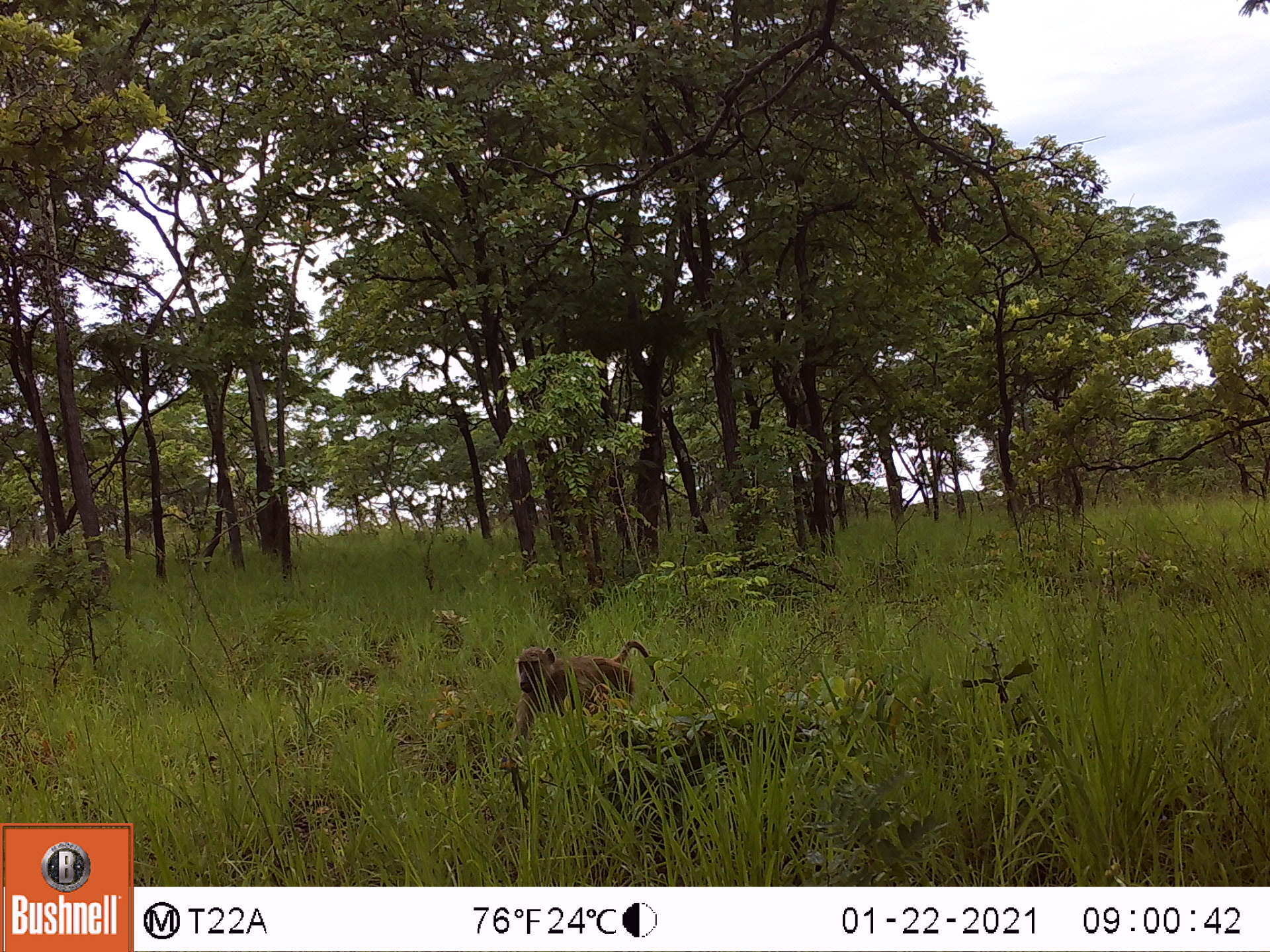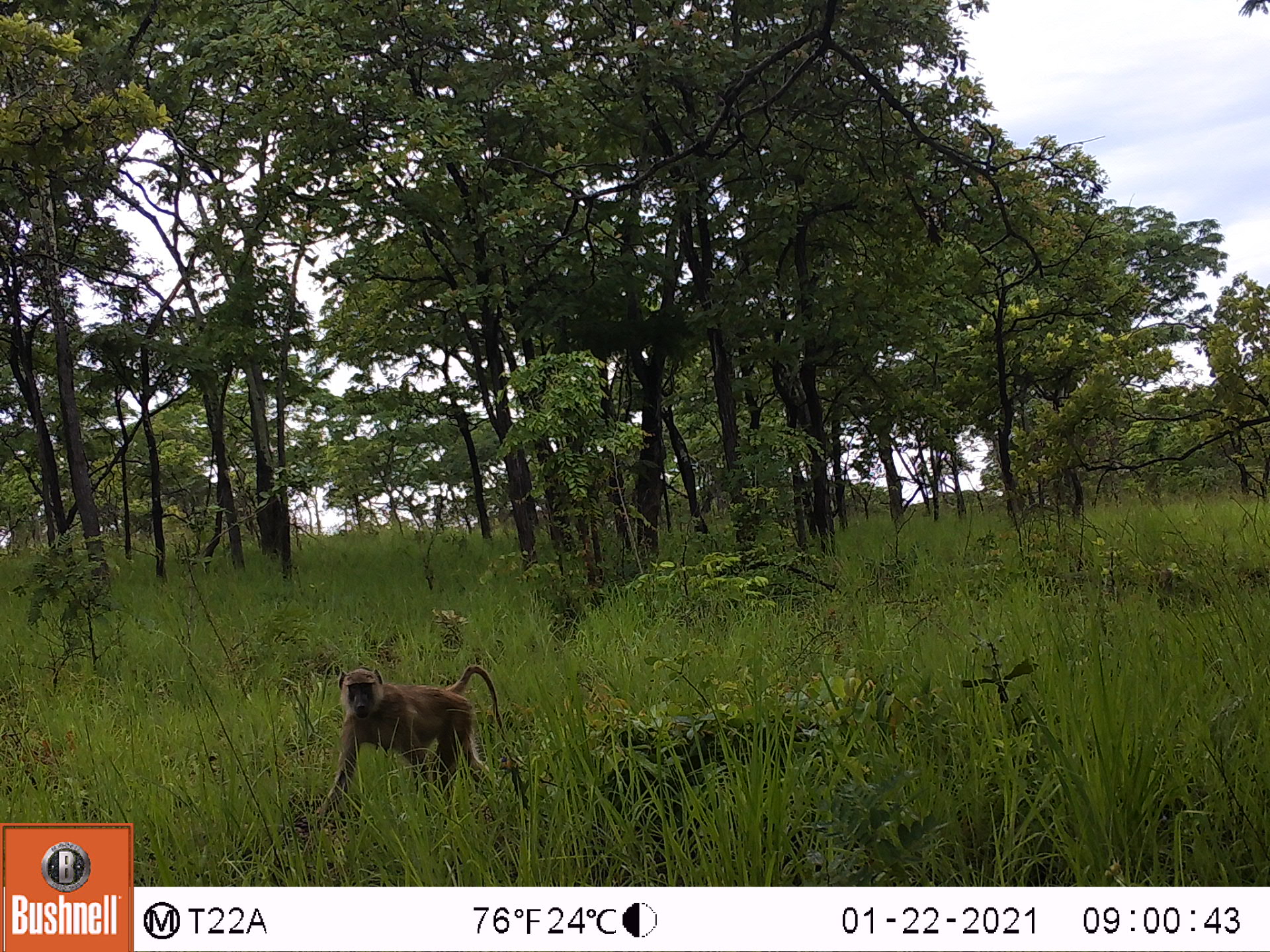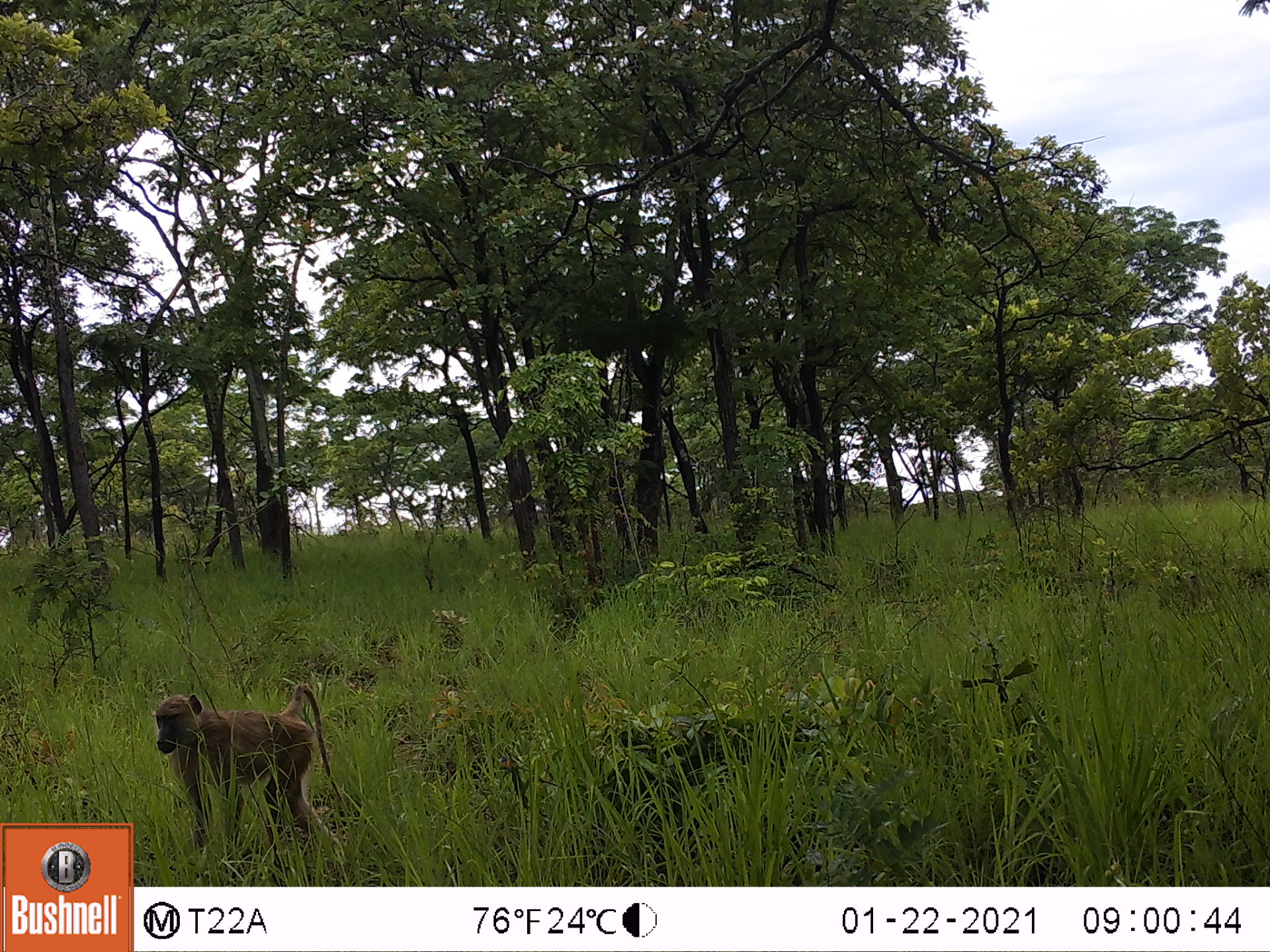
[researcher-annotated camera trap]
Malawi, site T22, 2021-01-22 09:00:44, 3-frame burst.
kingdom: Animalia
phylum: Chordata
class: Mammalia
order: Primates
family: Cercopithecidae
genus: Papio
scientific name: Papio cynocephalus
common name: yellow baboon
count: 1